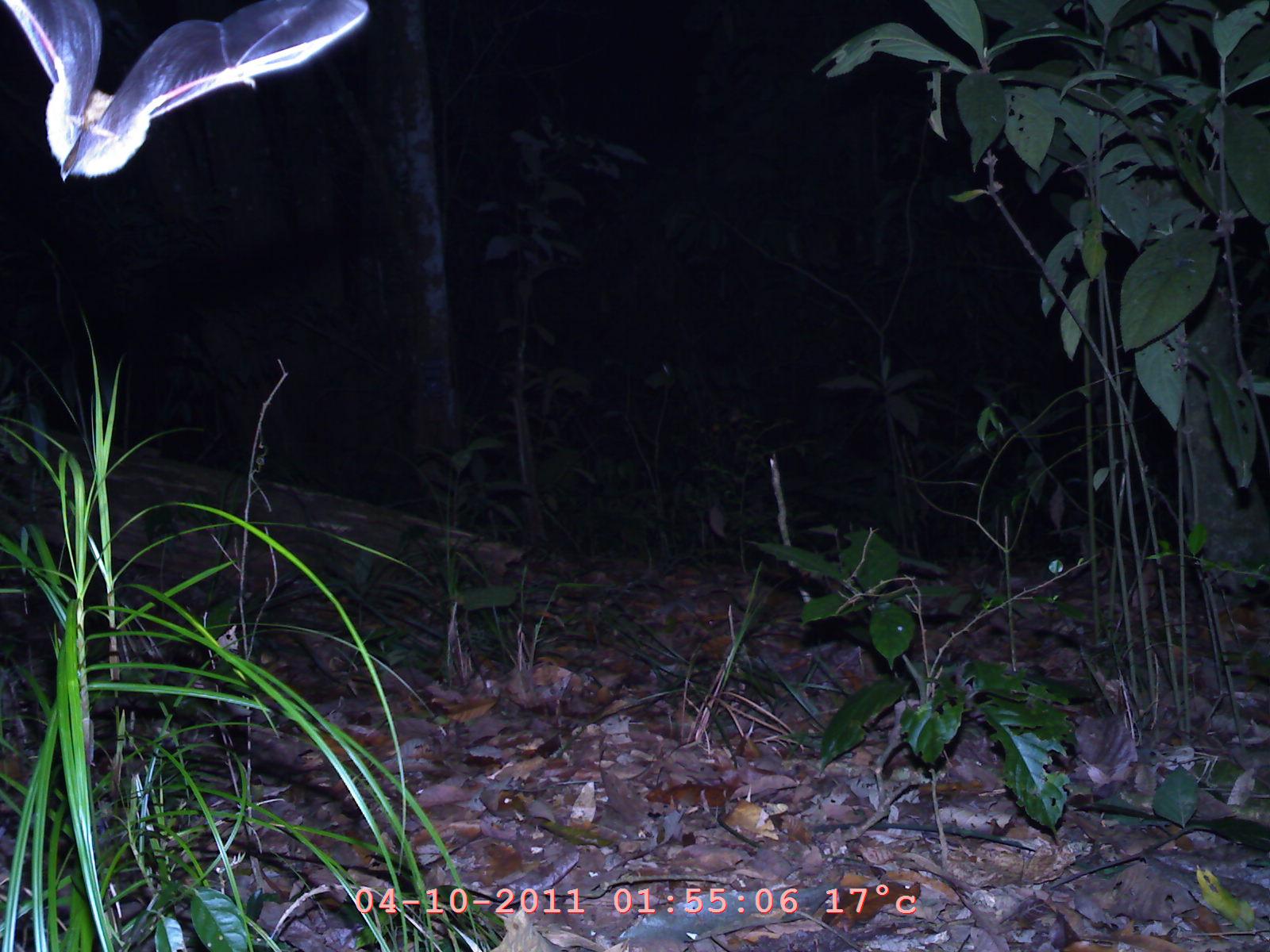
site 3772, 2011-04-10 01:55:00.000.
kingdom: Animalia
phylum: Chordata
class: Mammalia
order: Chiroptera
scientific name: Chiroptera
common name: bats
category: unknown bat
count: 1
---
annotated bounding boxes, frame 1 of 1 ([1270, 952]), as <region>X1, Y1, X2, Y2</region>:
unknown bat: <region>7, 0, 372, 182</region>